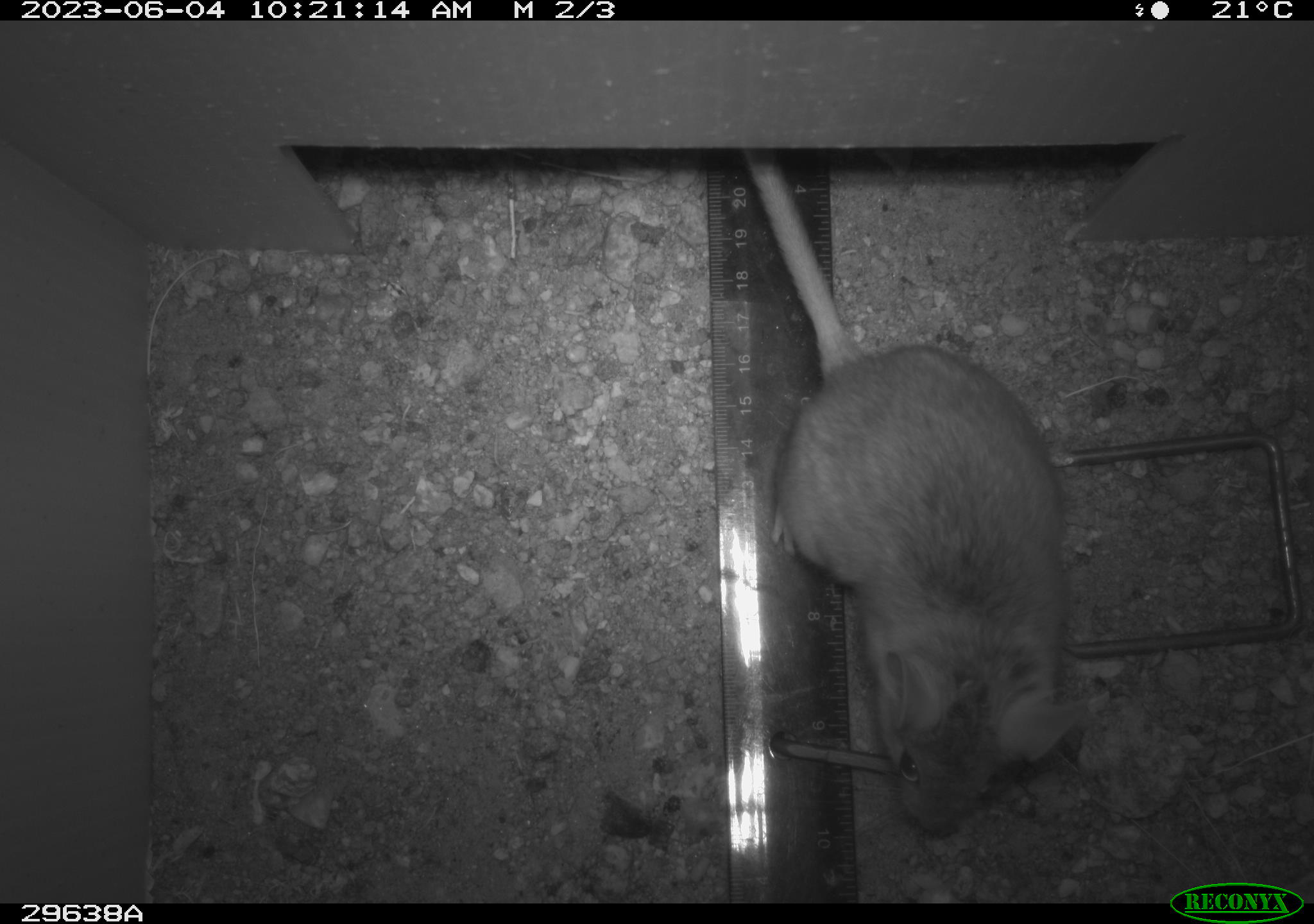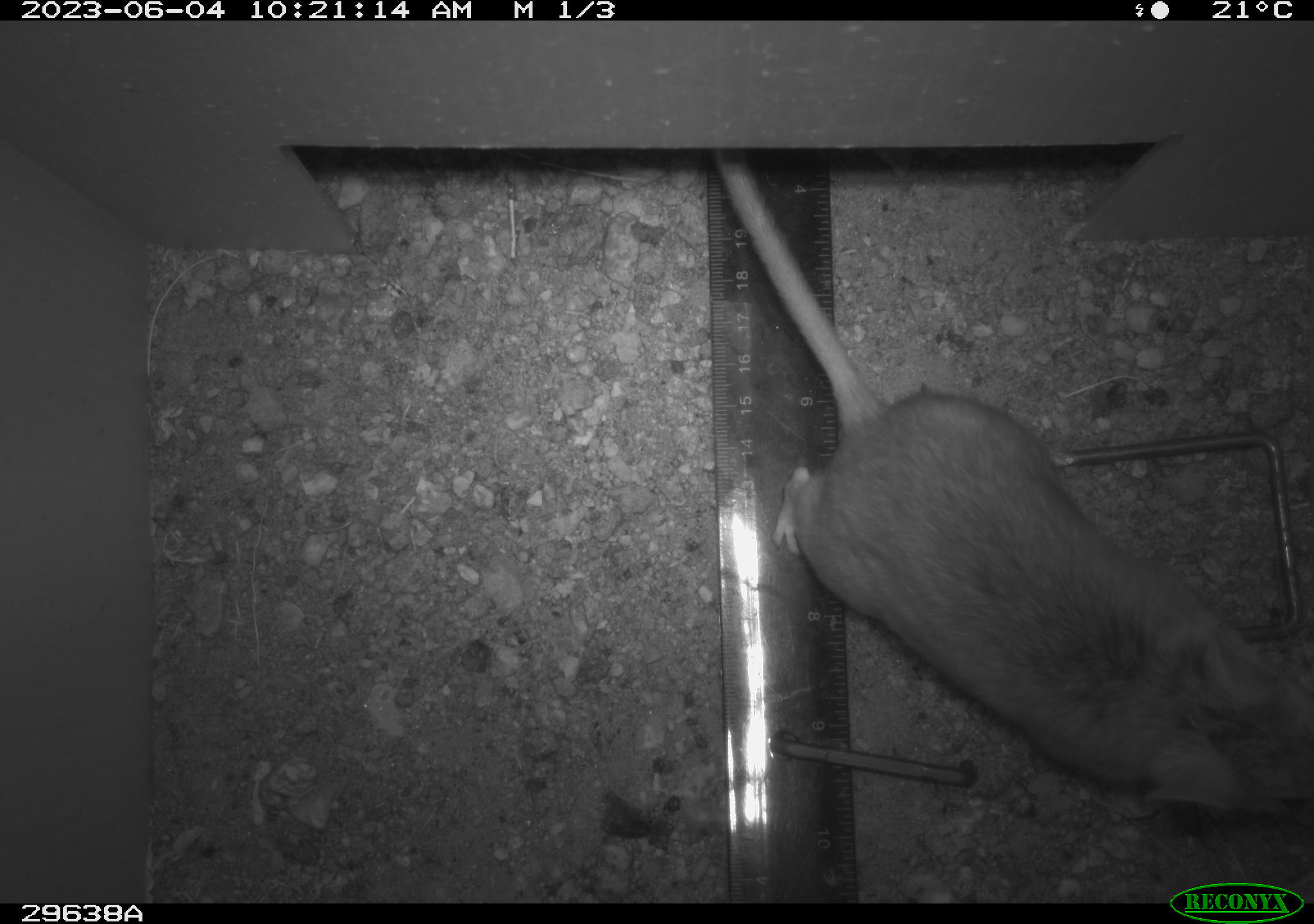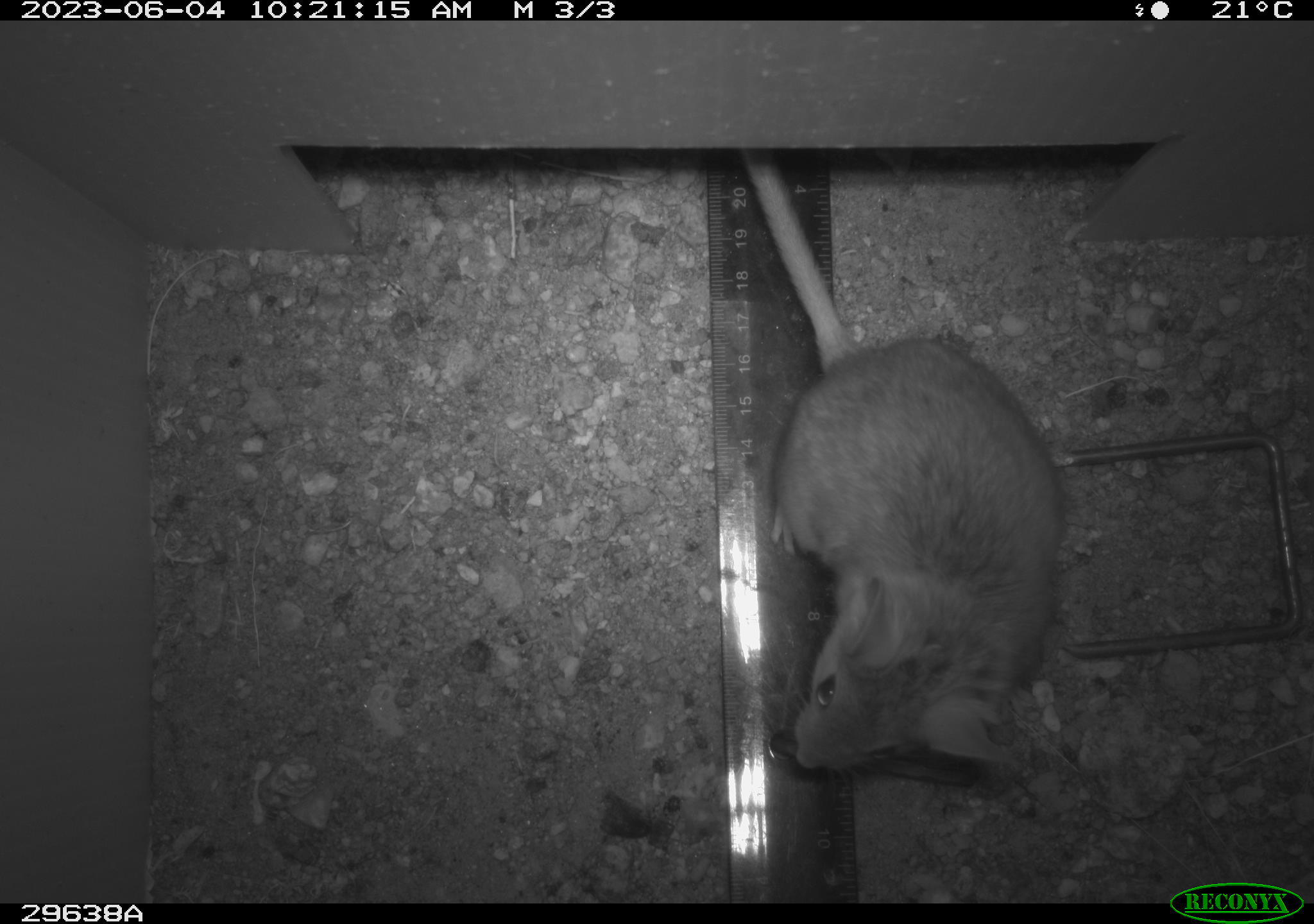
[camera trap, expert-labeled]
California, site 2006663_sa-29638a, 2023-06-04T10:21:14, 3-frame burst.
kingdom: Animalia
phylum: Chordata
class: Mammalia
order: Rodentia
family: Cricetidae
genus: Neotoma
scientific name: Neotoma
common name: pack rat or woodrat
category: neotoma species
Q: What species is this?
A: Neotoma species (pack rat or woodrat) (Neotoma).